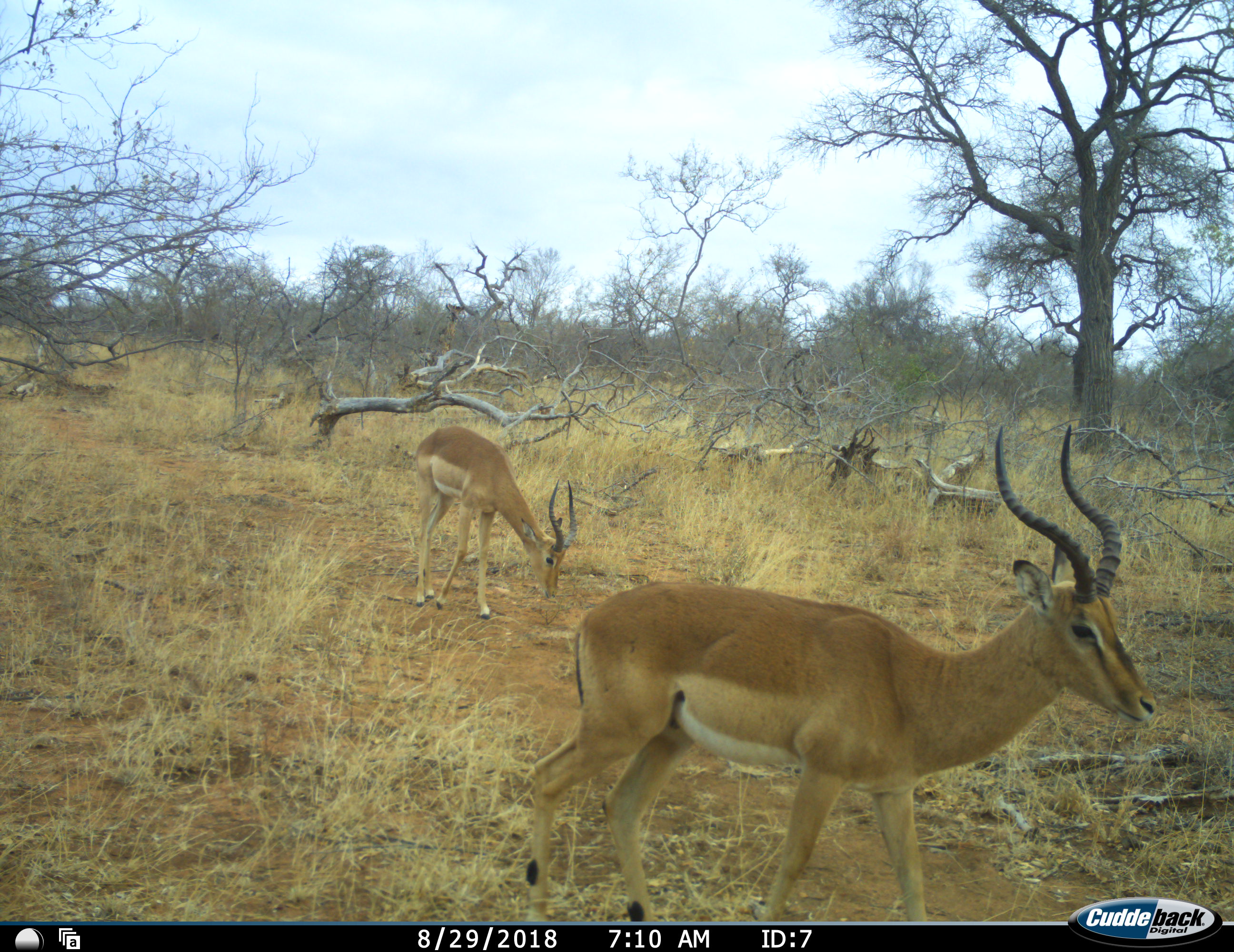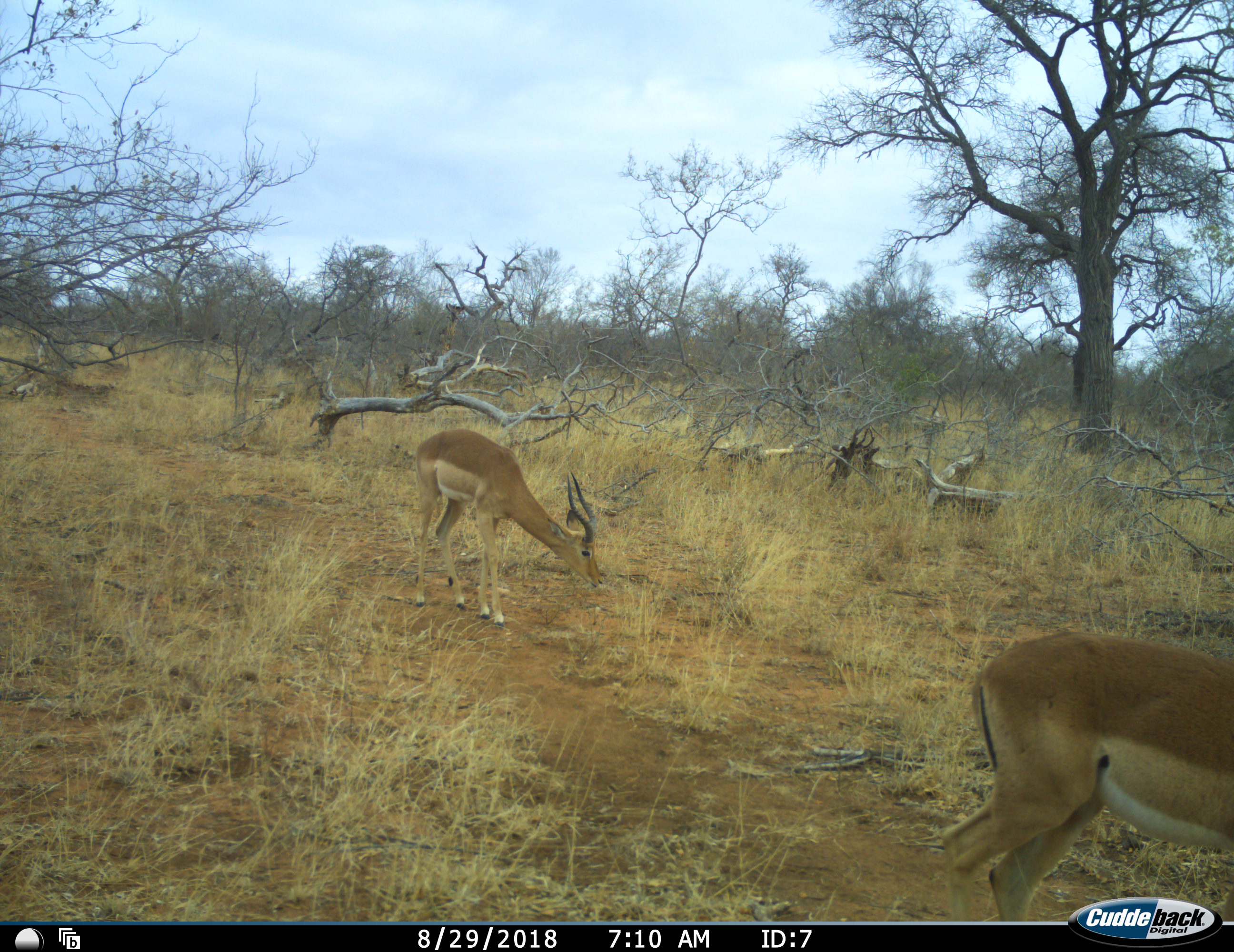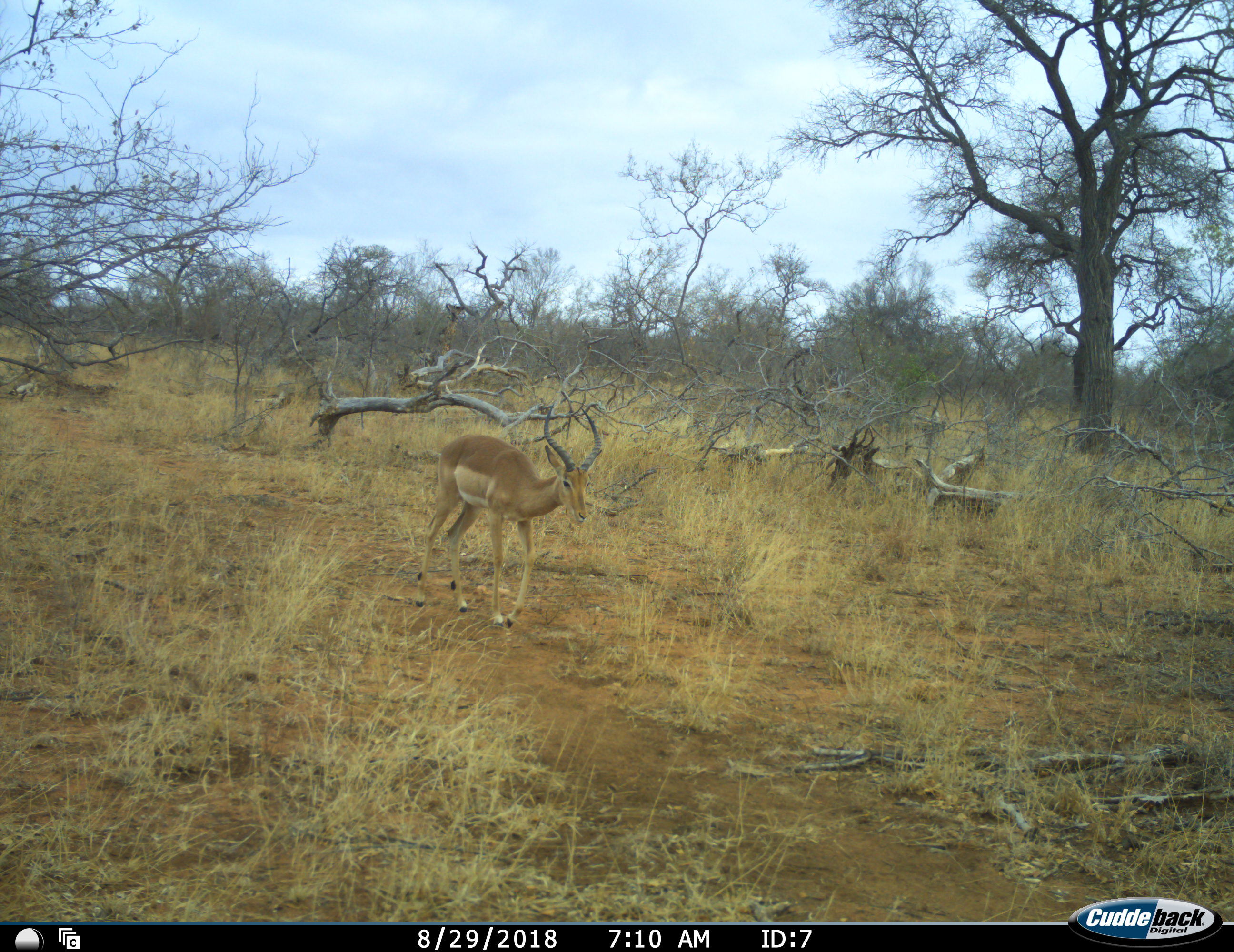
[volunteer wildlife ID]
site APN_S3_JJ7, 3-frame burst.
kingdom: Animalia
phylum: Chordata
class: Mammalia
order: Artiodactyla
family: Bovidae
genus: Aepyceros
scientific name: Aepyceros melampus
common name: impala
Impala (Aepyceros melampus), count 2. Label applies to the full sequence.